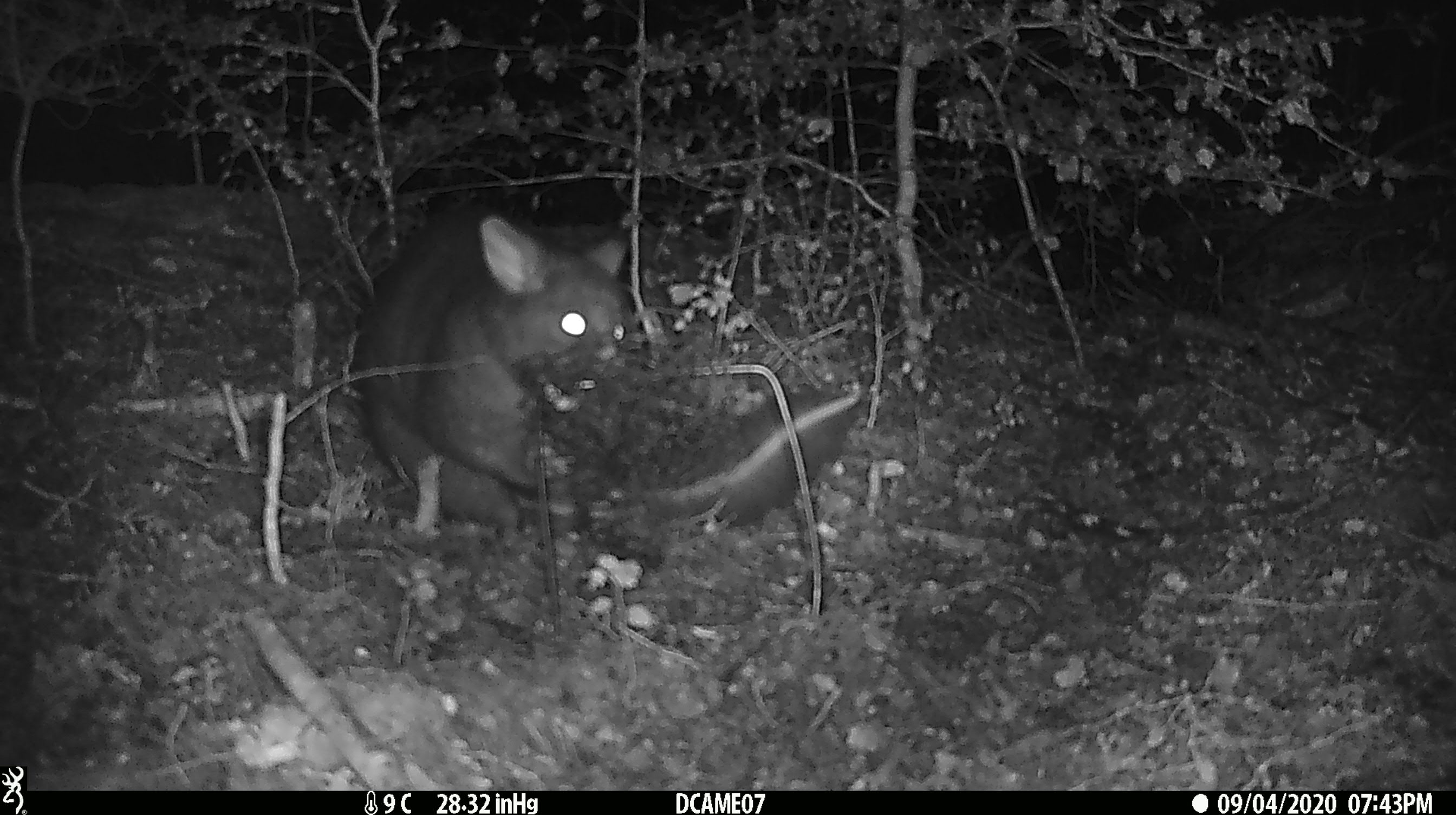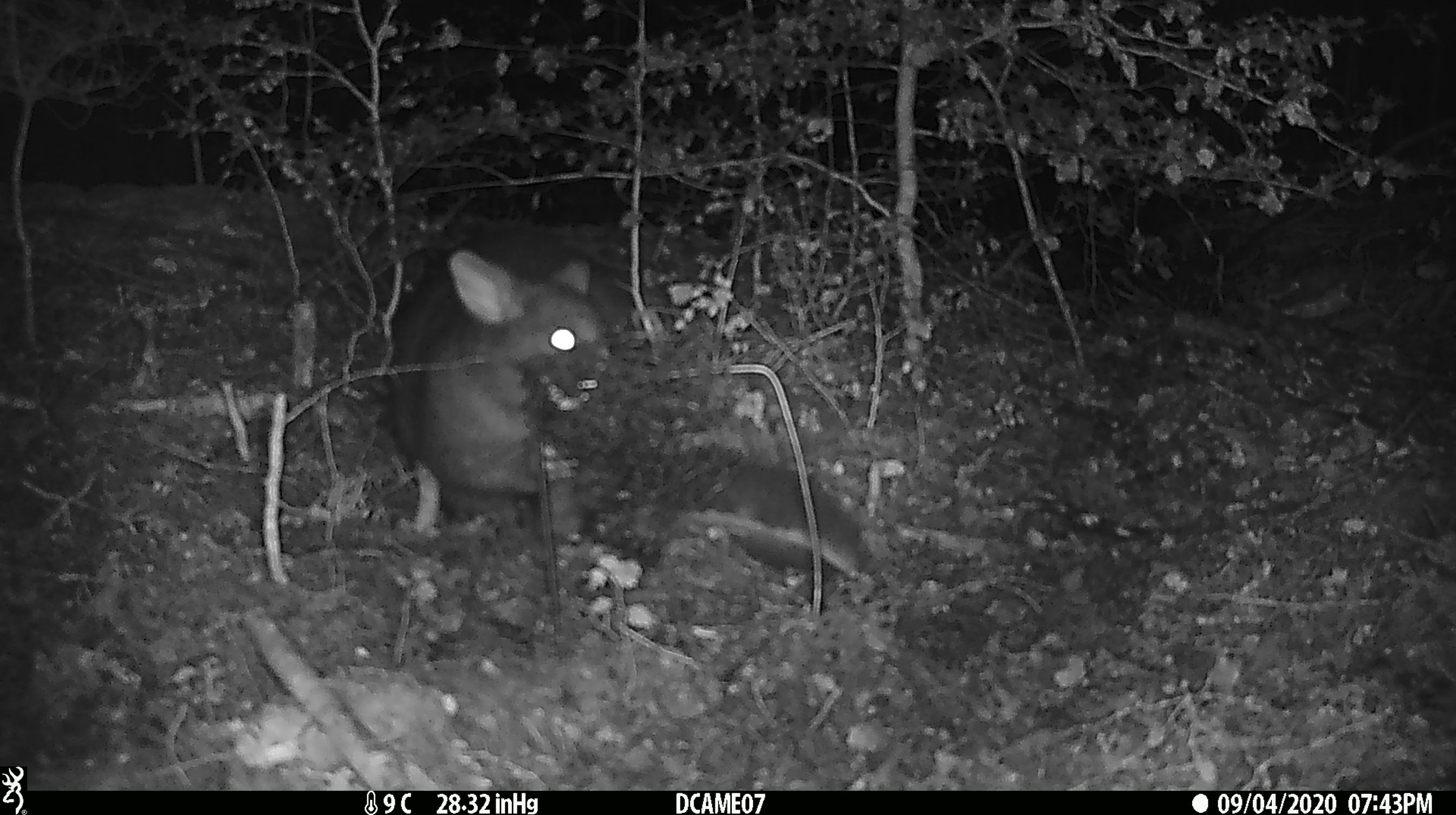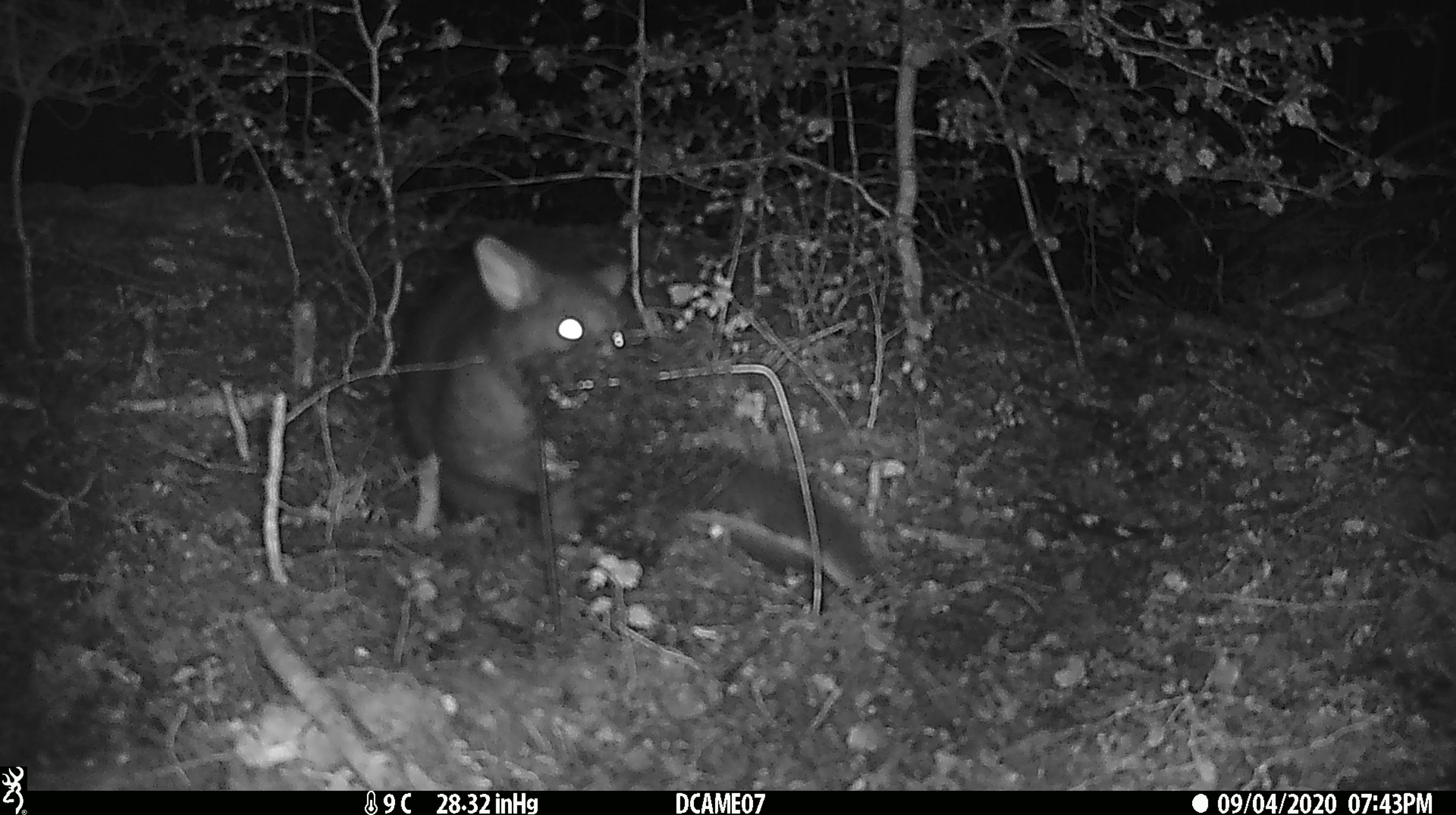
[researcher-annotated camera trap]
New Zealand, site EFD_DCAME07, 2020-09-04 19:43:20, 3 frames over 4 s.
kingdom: Animalia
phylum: Chordata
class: Mammalia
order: Diprotodontia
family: Phalangeridae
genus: Trichosurus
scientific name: Trichosurus vulpecula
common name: common brushtail possum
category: possum